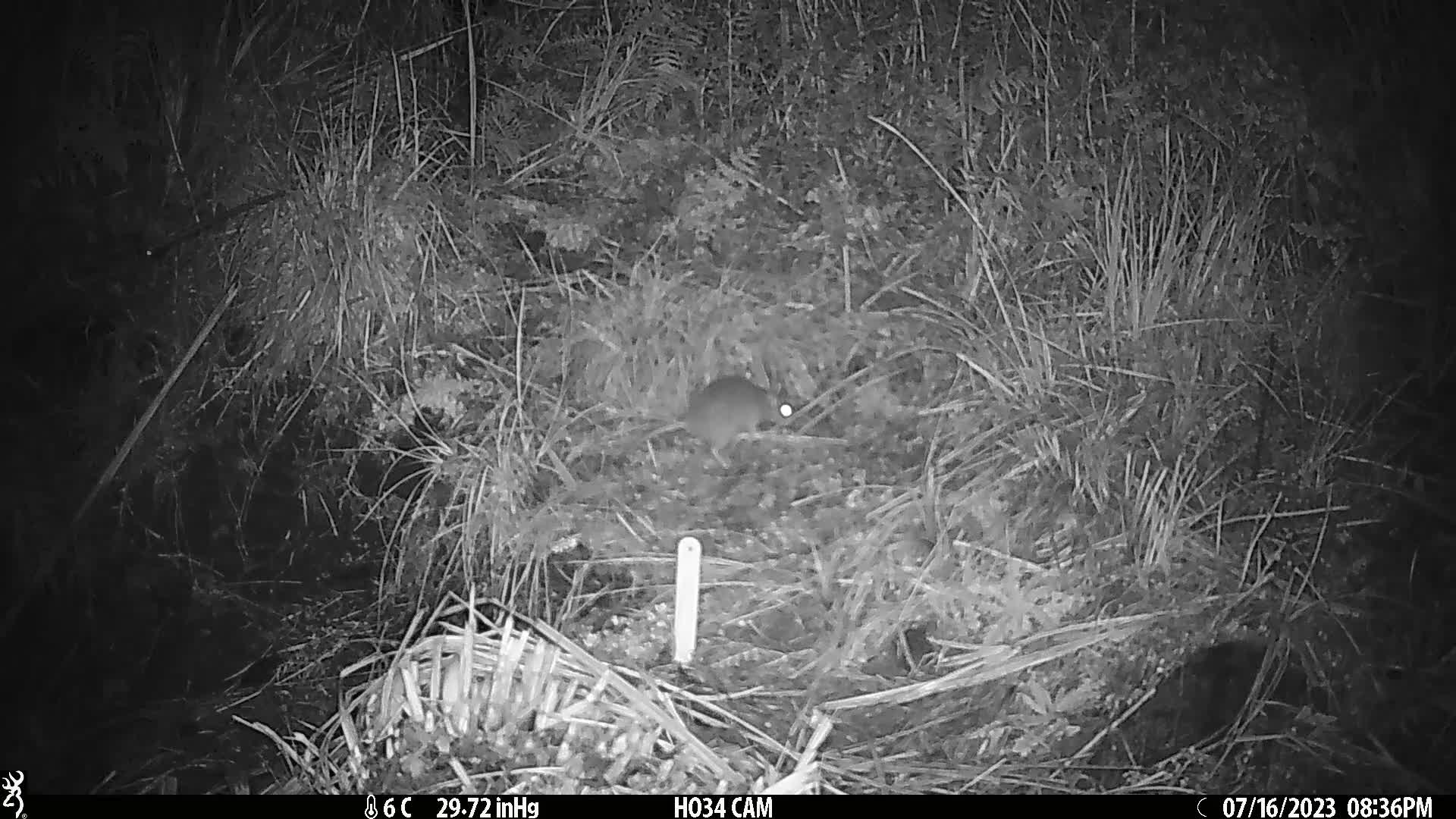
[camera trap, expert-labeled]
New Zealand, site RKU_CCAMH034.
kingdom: Animalia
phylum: Chordata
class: Mammalia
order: Rodentia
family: Muridae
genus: Rattus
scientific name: Rattus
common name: rat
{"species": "rat (Rattus)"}